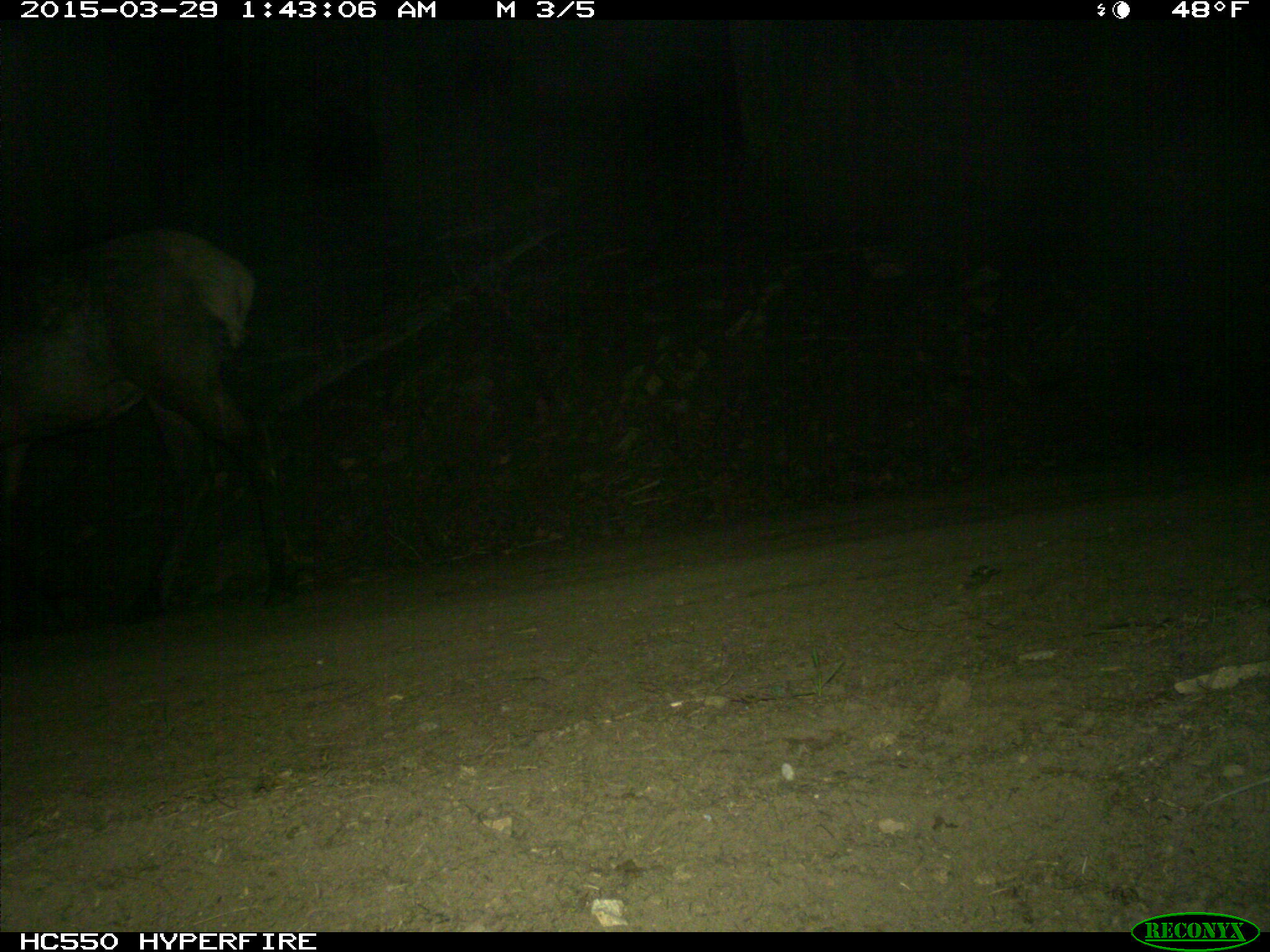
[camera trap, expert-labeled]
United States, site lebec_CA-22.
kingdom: Animalia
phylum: Chordata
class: Mammalia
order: Artiodactyla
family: Cervidae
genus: Cervus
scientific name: Cervus canadensis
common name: elk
Cervus canadensis (elk).